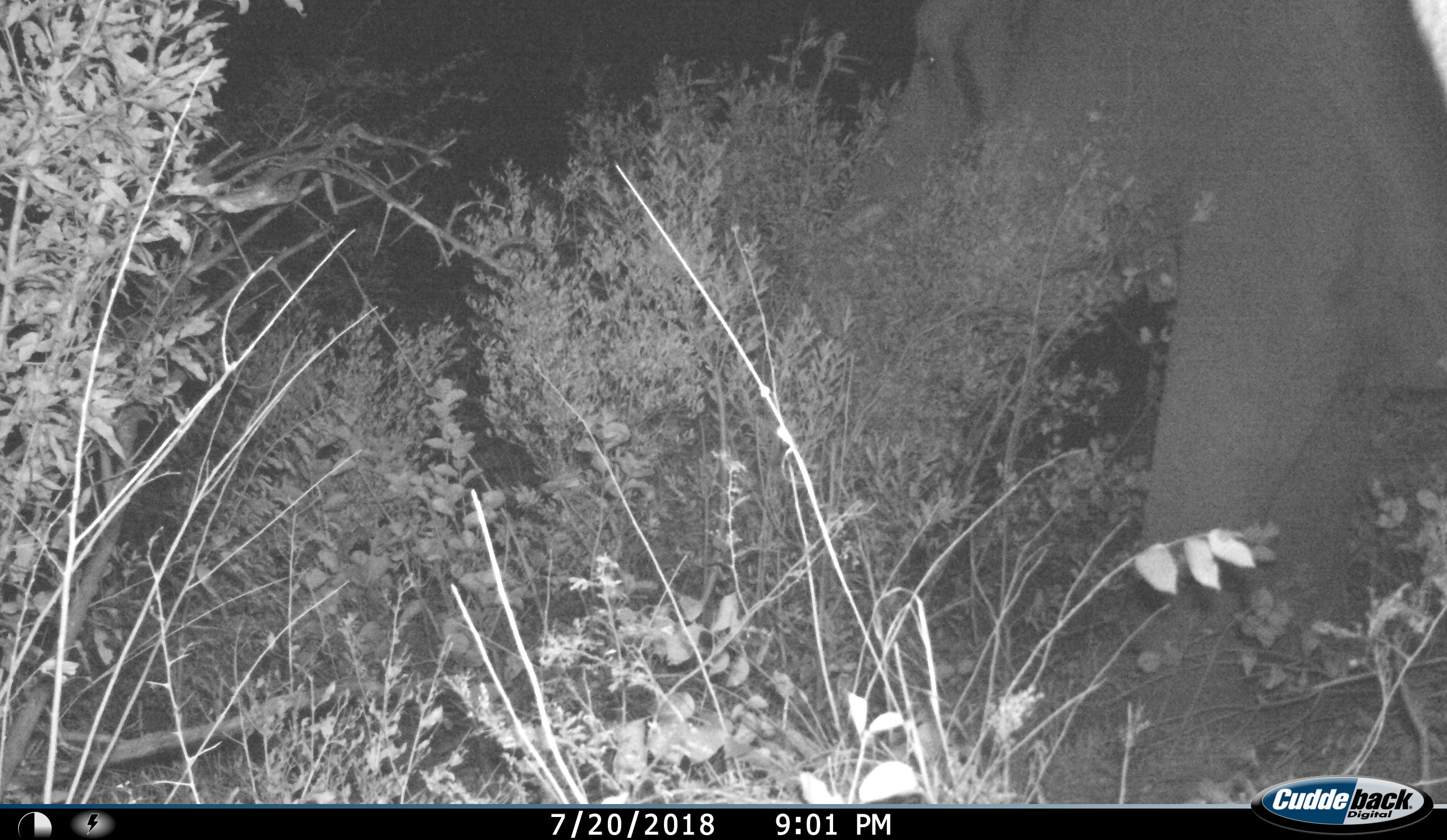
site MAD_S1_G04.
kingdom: Animalia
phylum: Chordata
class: Mammalia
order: Proboscidea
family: Elephantidae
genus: Loxodonta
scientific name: Loxodonta africana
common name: african bush elephant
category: elephant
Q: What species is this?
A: Elephant (african bush elephant) (Loxodonta africana).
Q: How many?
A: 1.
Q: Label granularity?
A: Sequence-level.